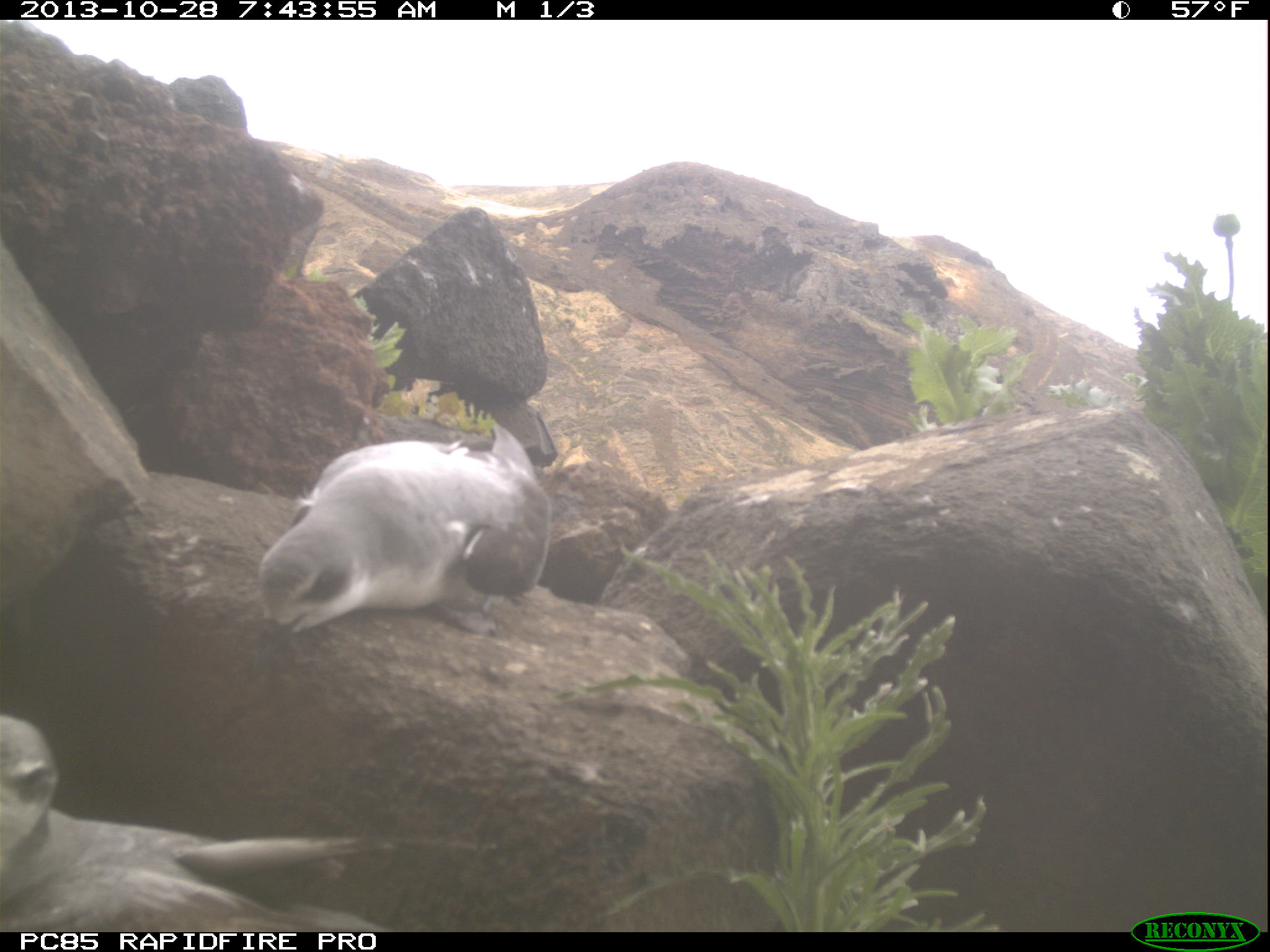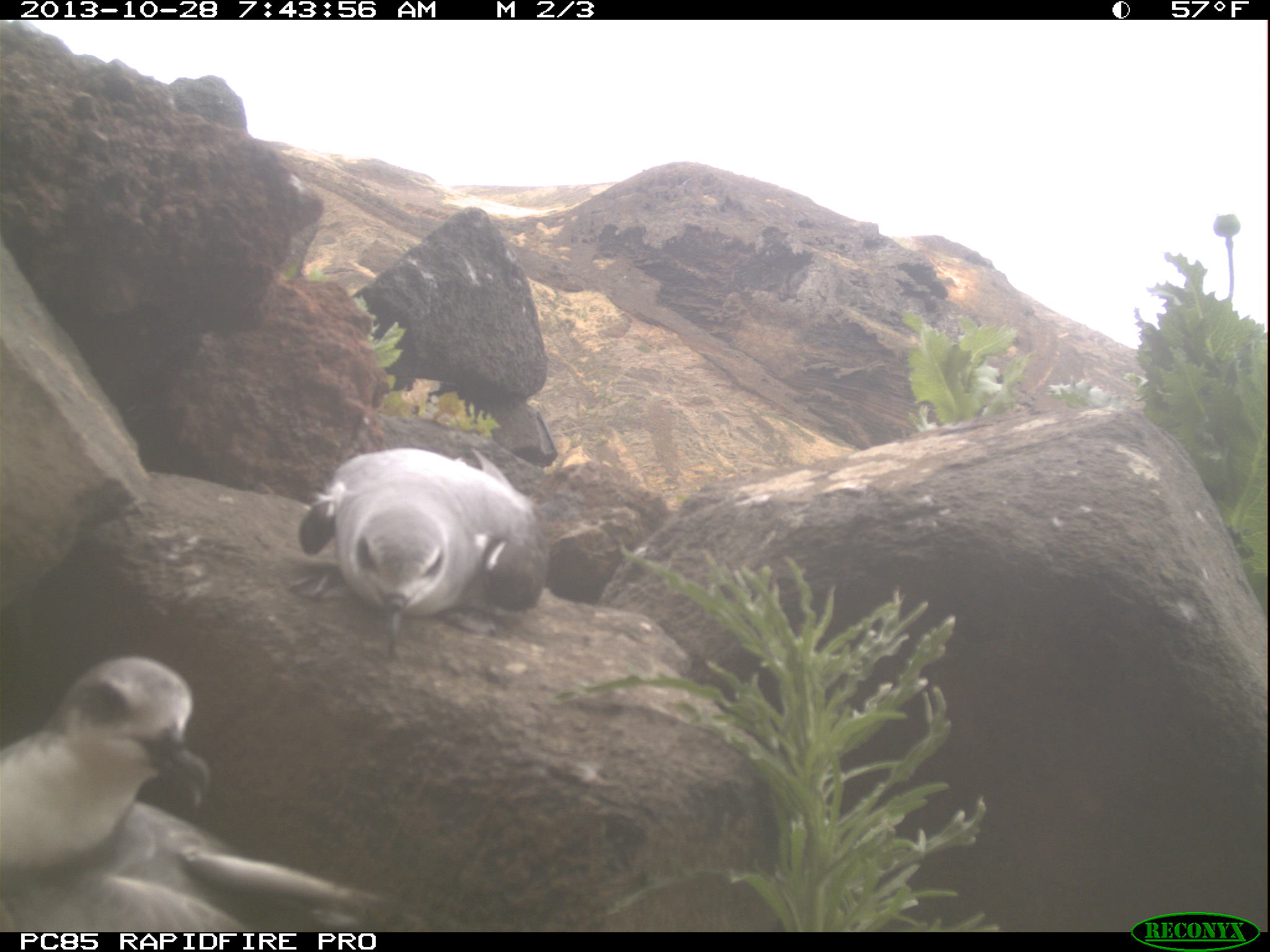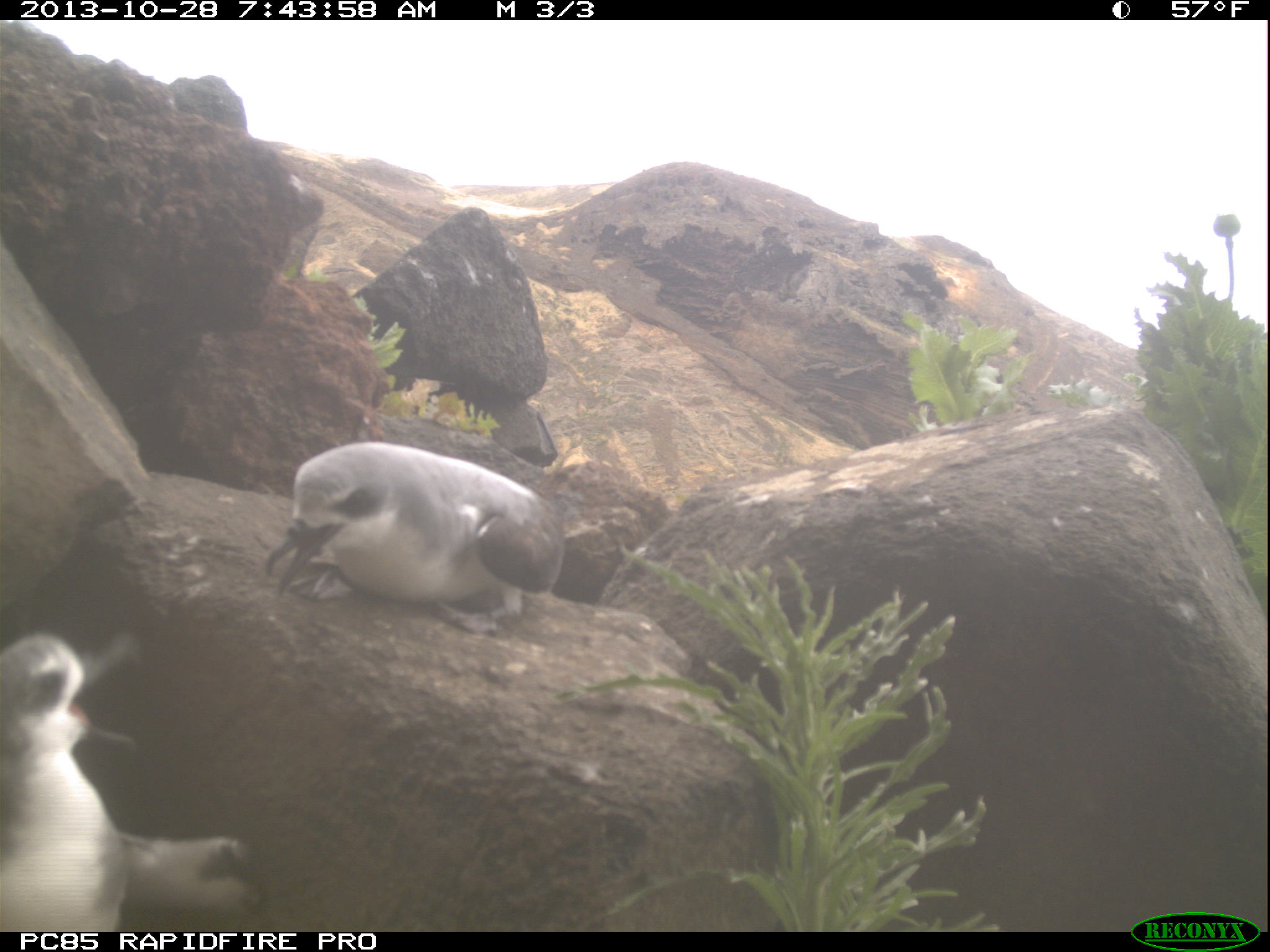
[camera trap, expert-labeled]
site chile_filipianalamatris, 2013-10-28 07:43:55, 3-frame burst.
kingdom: Animalia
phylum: Chordata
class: Aves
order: Procellariiformes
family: Procellariidae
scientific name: Procellariidae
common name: petrel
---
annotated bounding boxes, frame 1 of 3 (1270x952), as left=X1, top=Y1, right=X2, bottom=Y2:
petrel: left=4, top=708, right=384, bottom=932; left=253, top=421, right=552, bottom=638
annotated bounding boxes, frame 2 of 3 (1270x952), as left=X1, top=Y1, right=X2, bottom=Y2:
petrel: left=0, top=648, right=433, bottom=930; left=292, top=444, right=542, bottom=664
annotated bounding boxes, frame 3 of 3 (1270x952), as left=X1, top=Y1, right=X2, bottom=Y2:
petrel: left=0, top=632, right=256, bottom=933; left=256, top=436, right=566, bottom=625